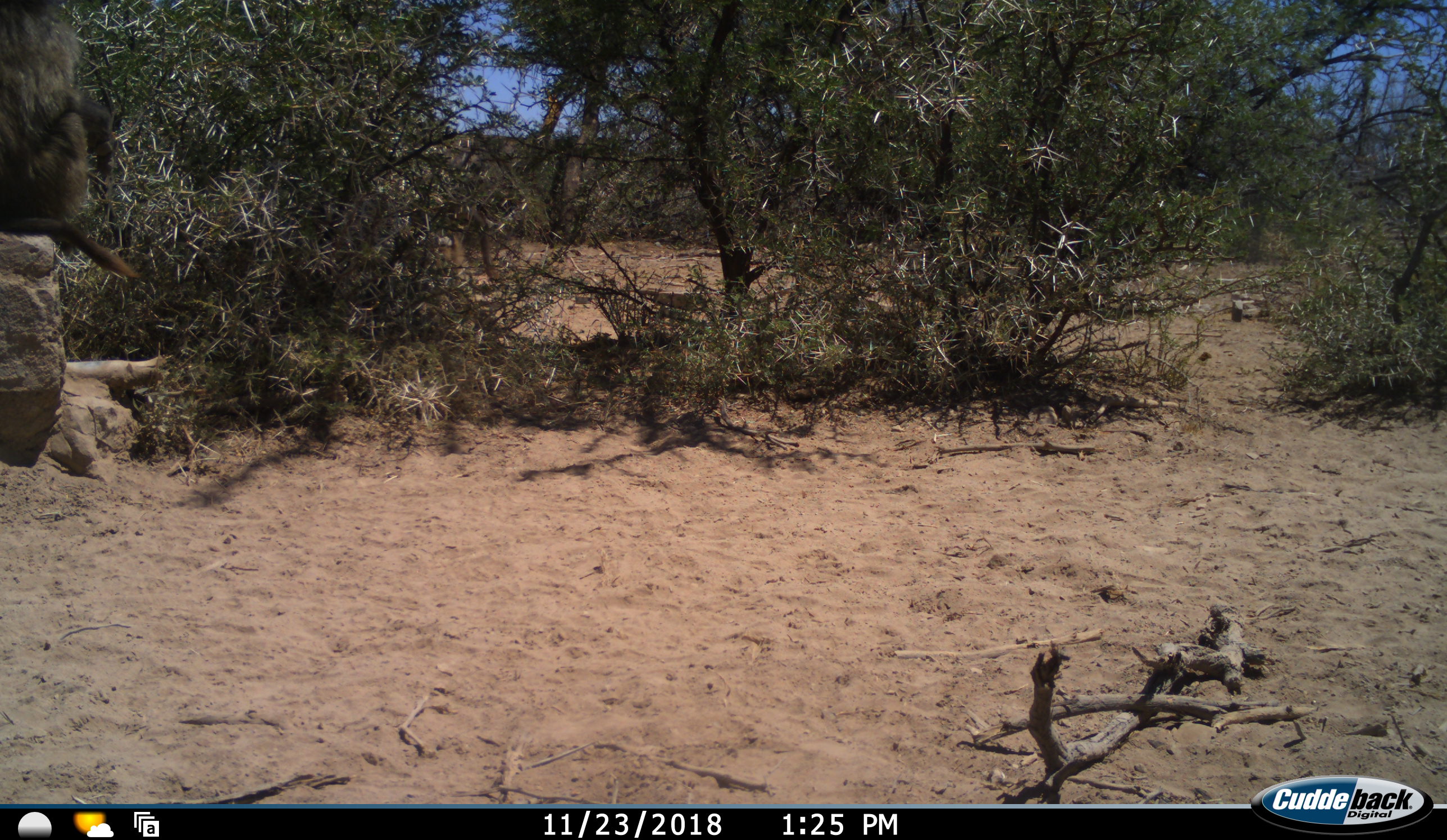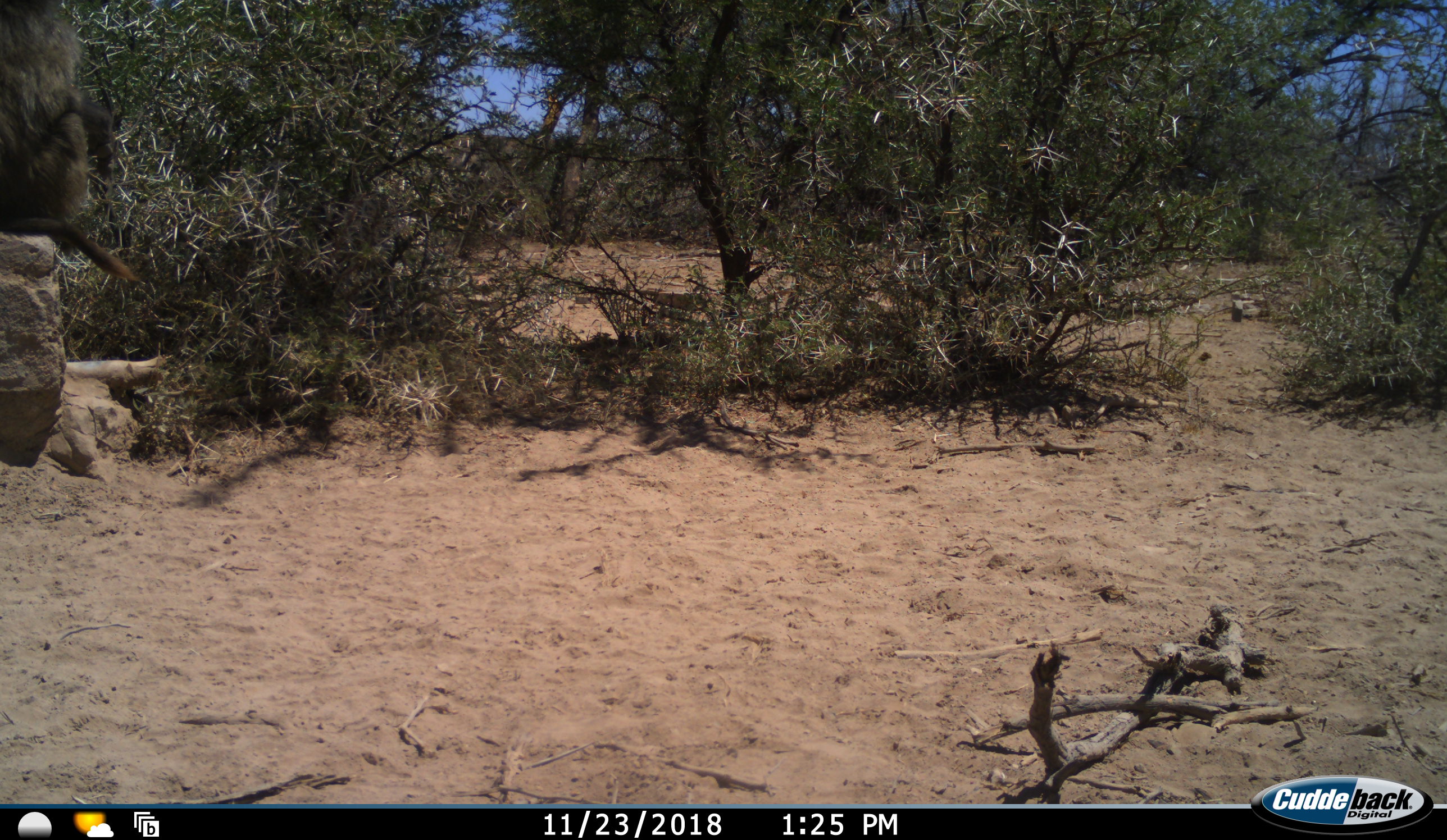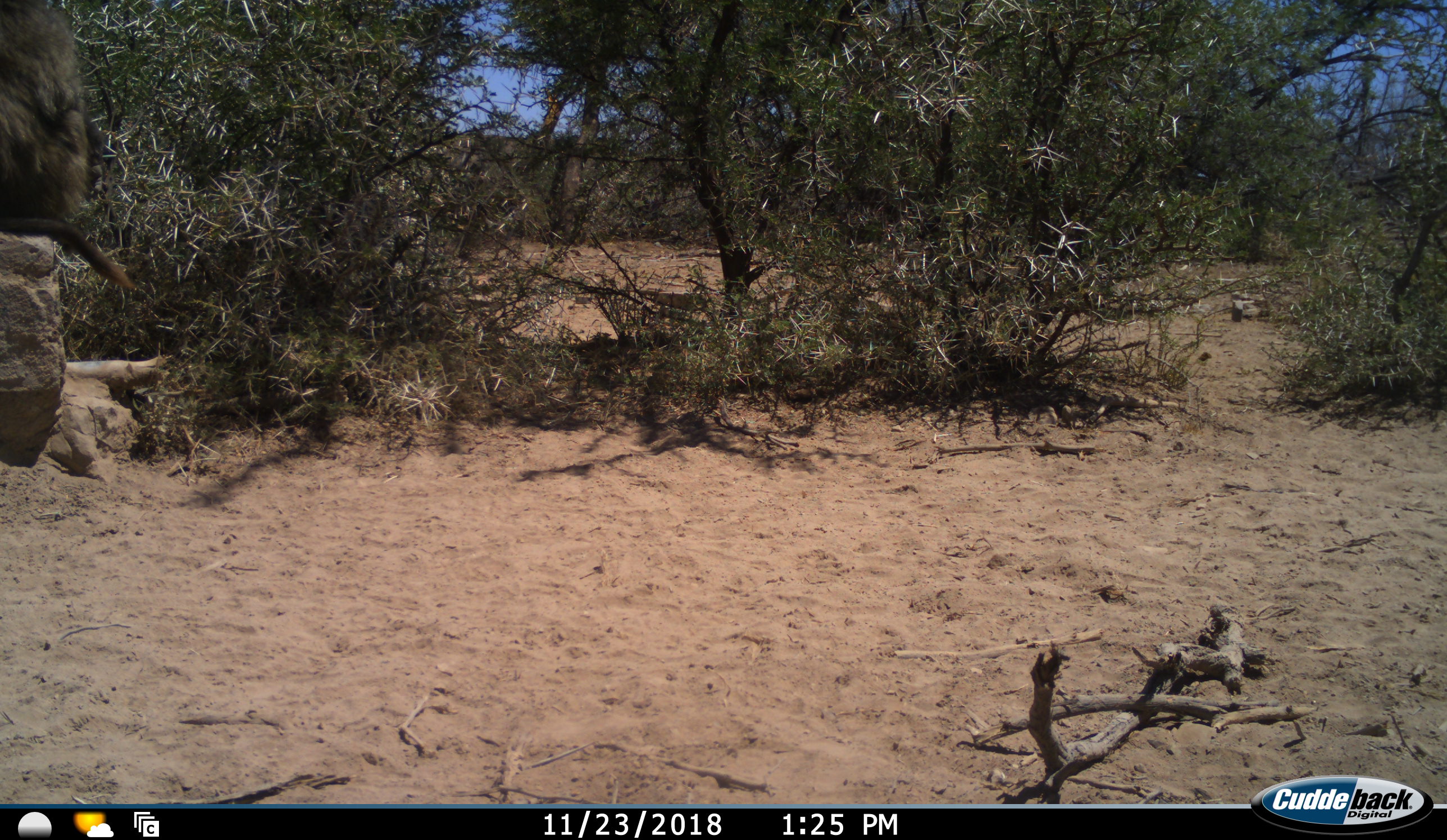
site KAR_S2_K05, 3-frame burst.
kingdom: Animalia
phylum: Chordata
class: Mammalia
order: Primates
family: Cercopithecidae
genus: Papio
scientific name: Papio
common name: baboon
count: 2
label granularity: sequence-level